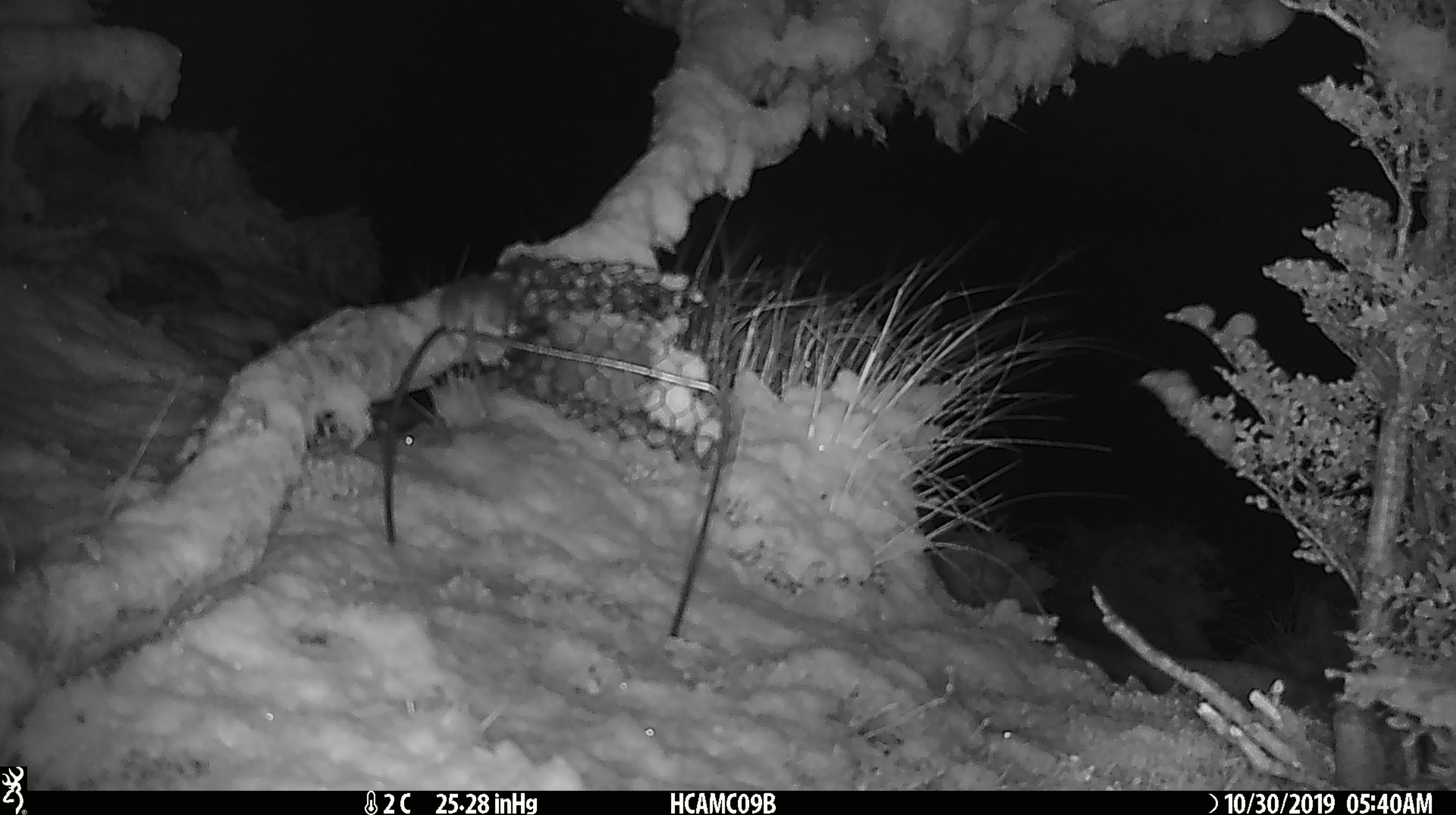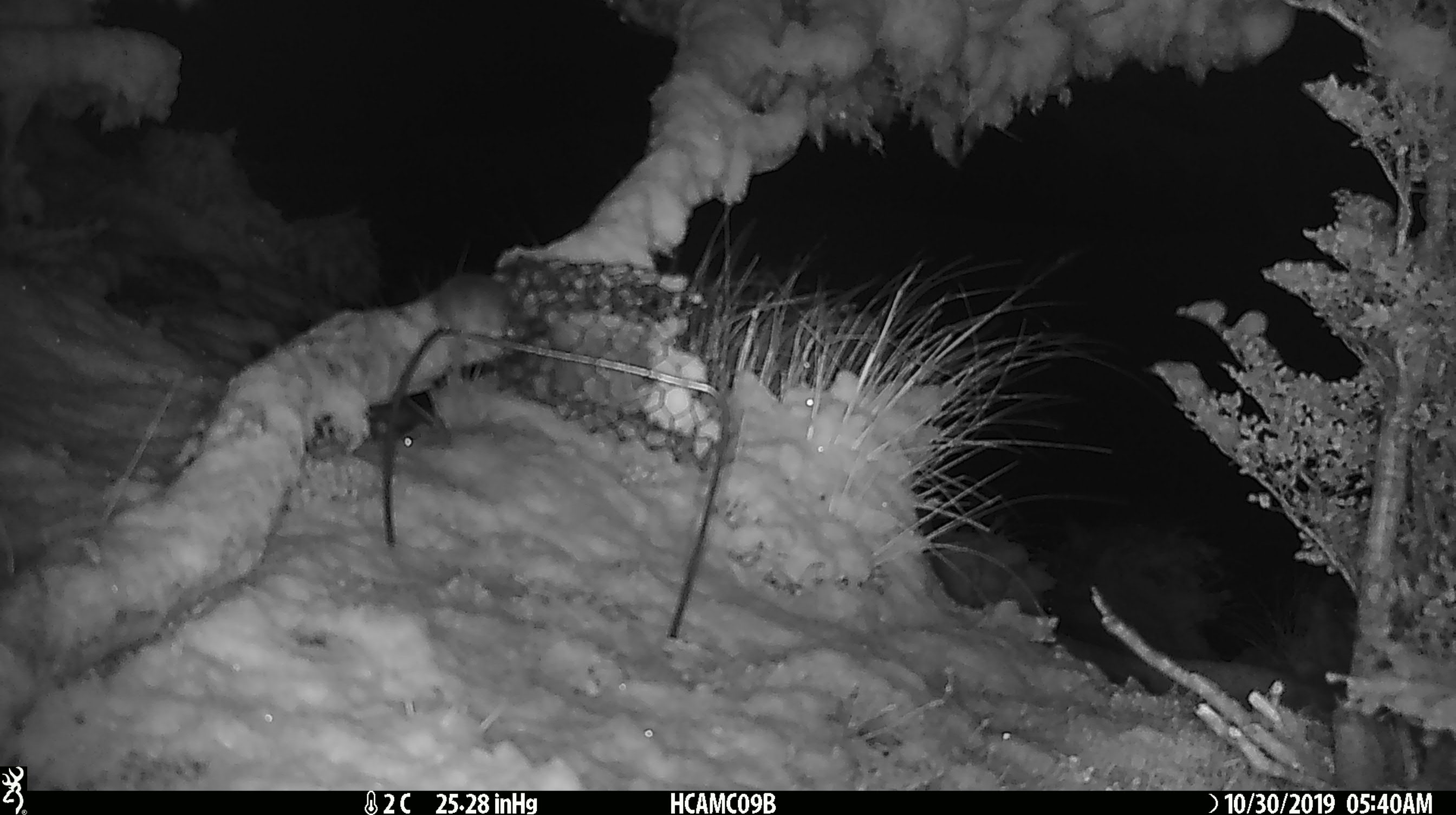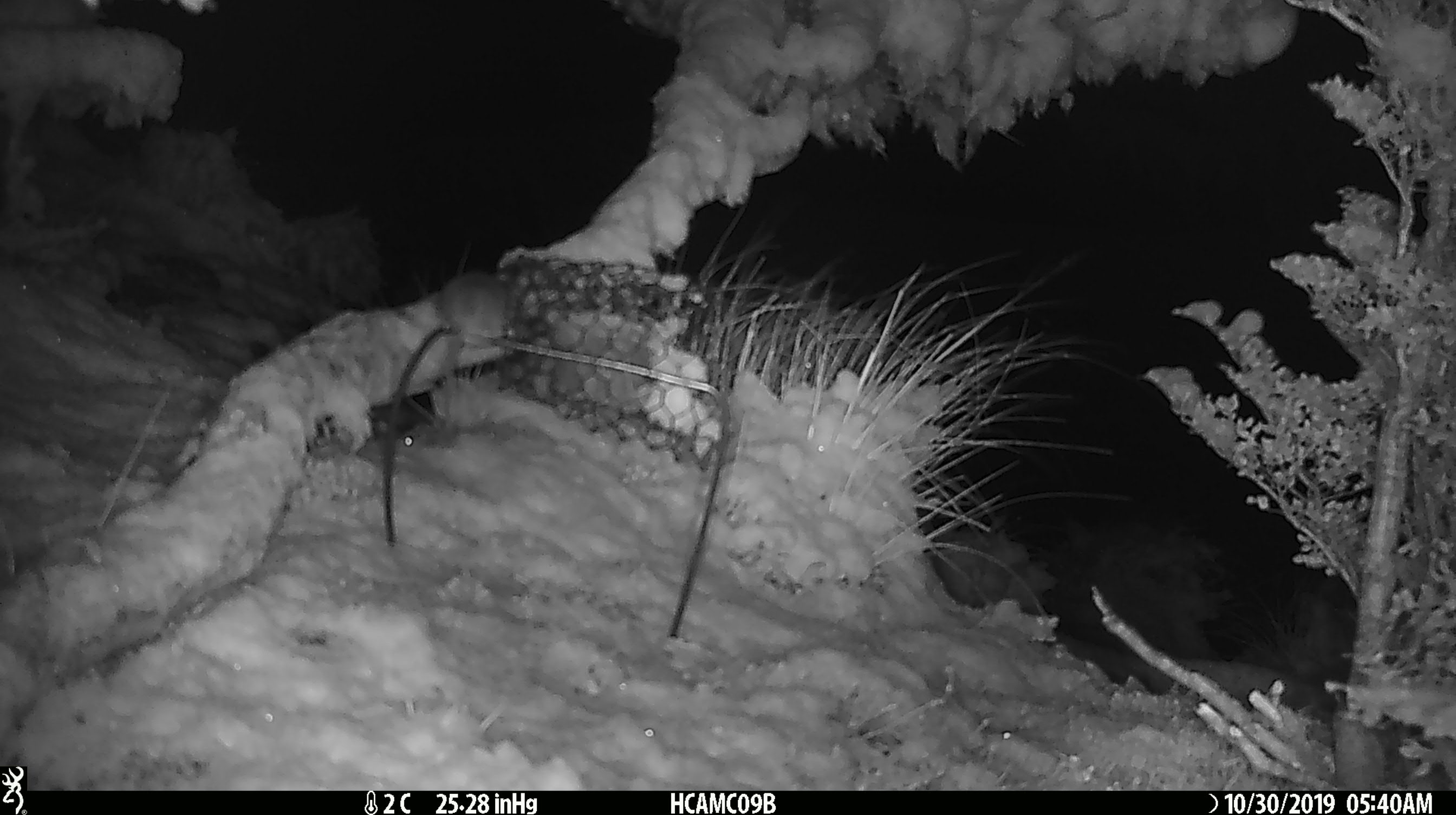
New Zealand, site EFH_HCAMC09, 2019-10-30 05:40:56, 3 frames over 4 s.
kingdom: Animalia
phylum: Chordata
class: Mammalia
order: Rodentia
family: Muridae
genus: Mus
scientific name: Mus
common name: mouse